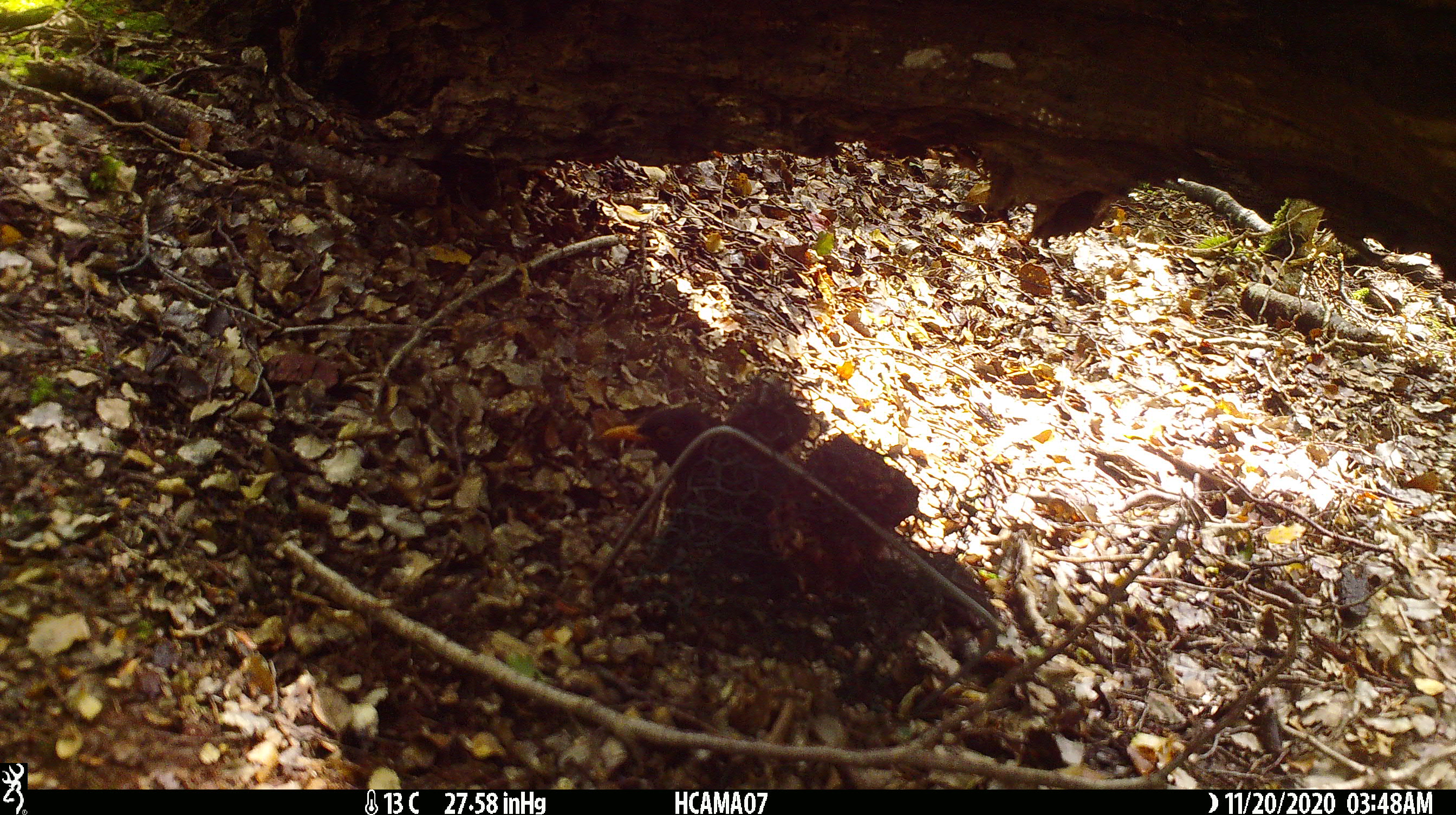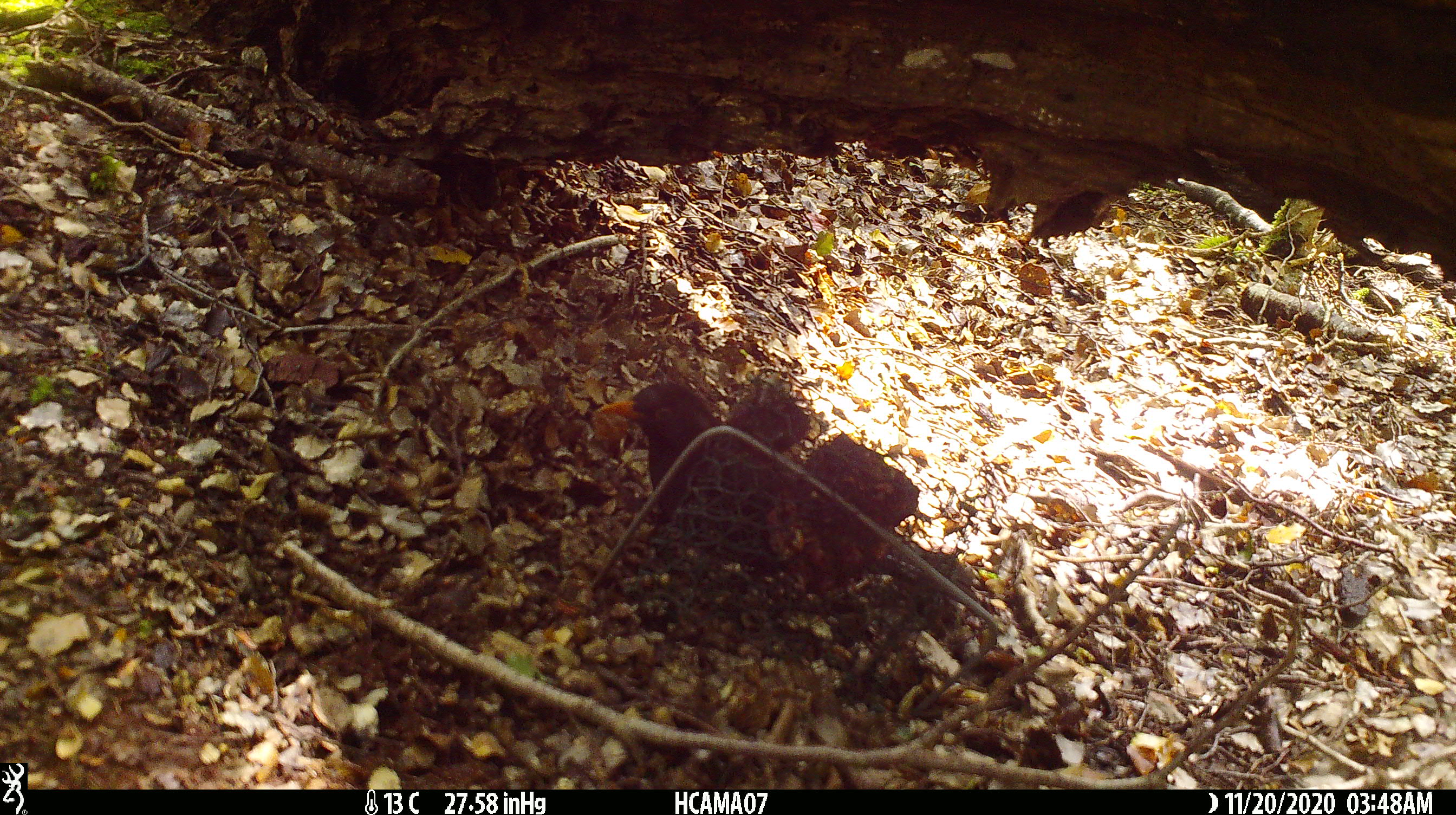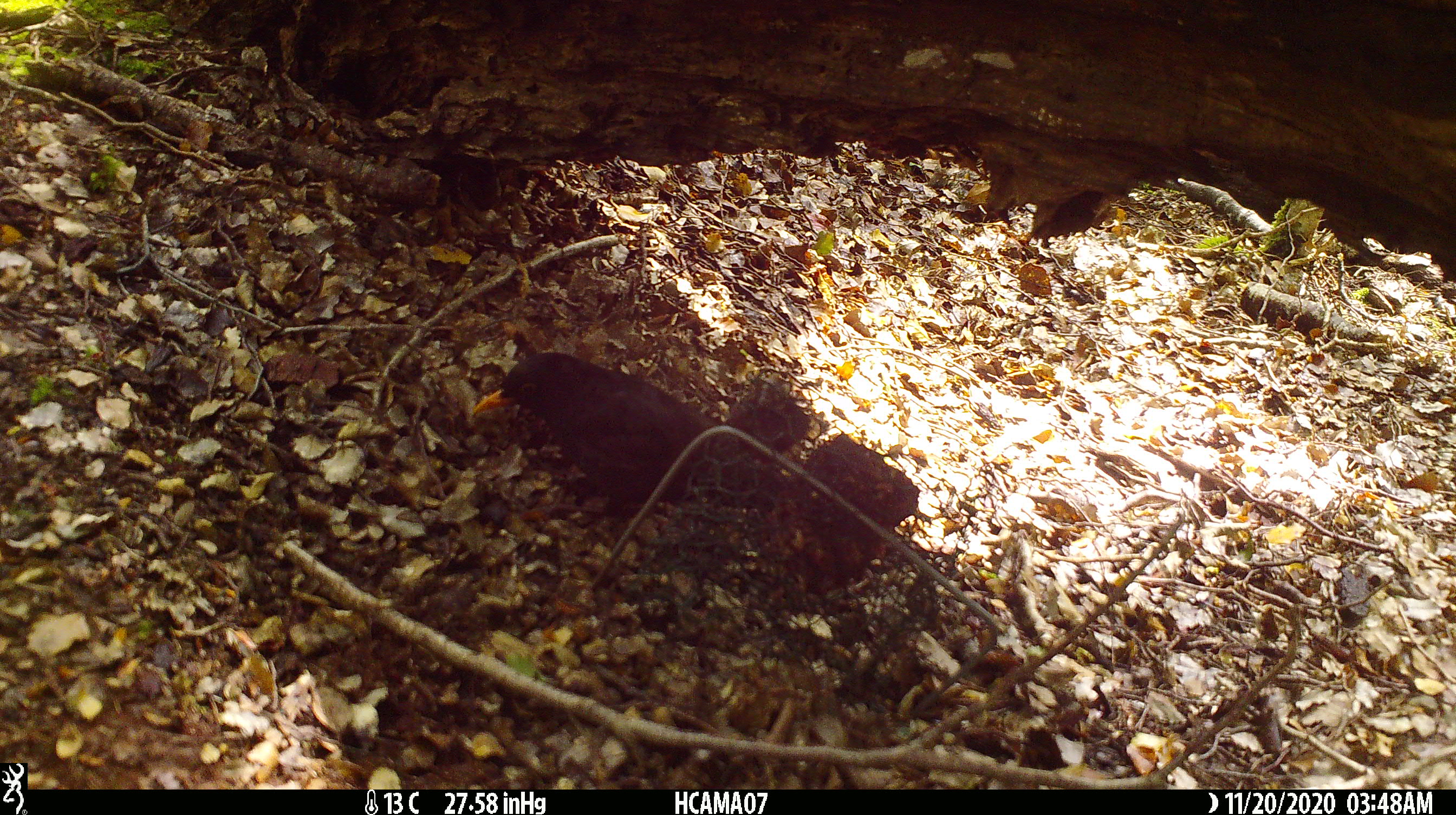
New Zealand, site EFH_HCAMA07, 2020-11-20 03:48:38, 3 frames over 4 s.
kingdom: Animalia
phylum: Chordata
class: Aves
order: Passeriformes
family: Turdidae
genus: Turdus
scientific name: Turdus merula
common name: eurasian blackbird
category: blackbird